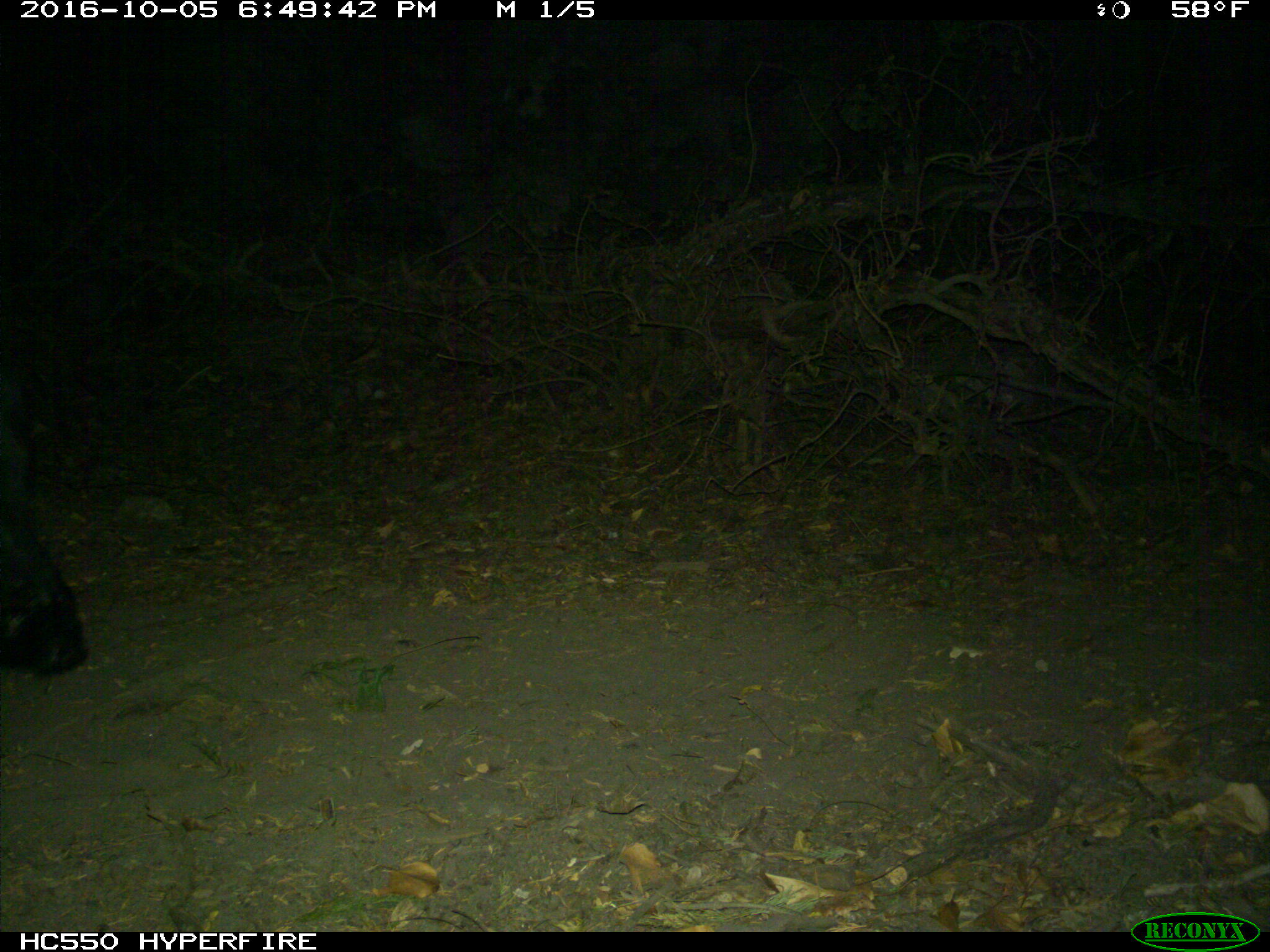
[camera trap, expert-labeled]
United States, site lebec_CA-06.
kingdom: Animalia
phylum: Chordata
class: Mammalia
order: Artiodactyla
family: Suidae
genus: Sus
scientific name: Sus scrofa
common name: wild boar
Sus scrofa (wild boar).